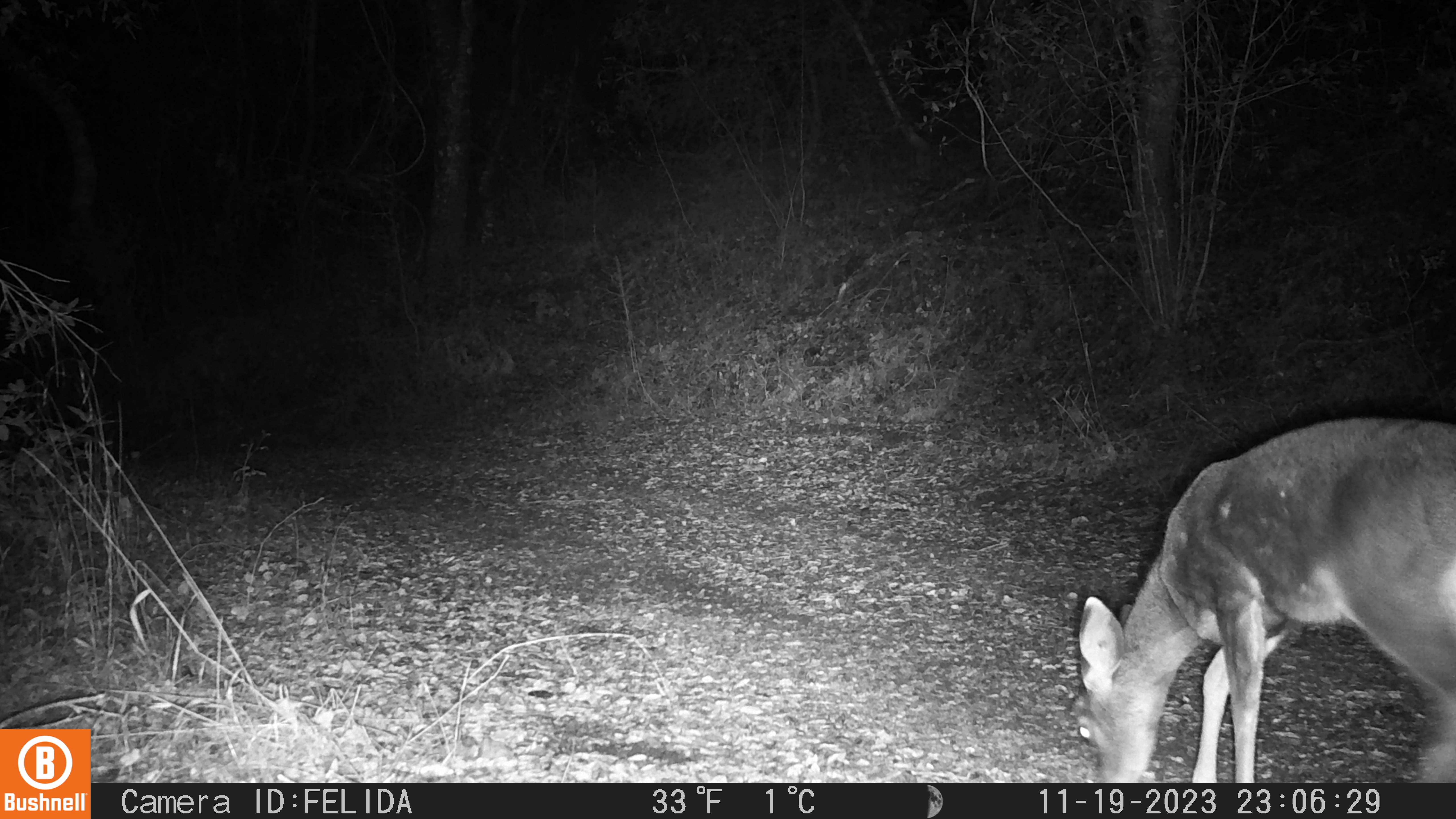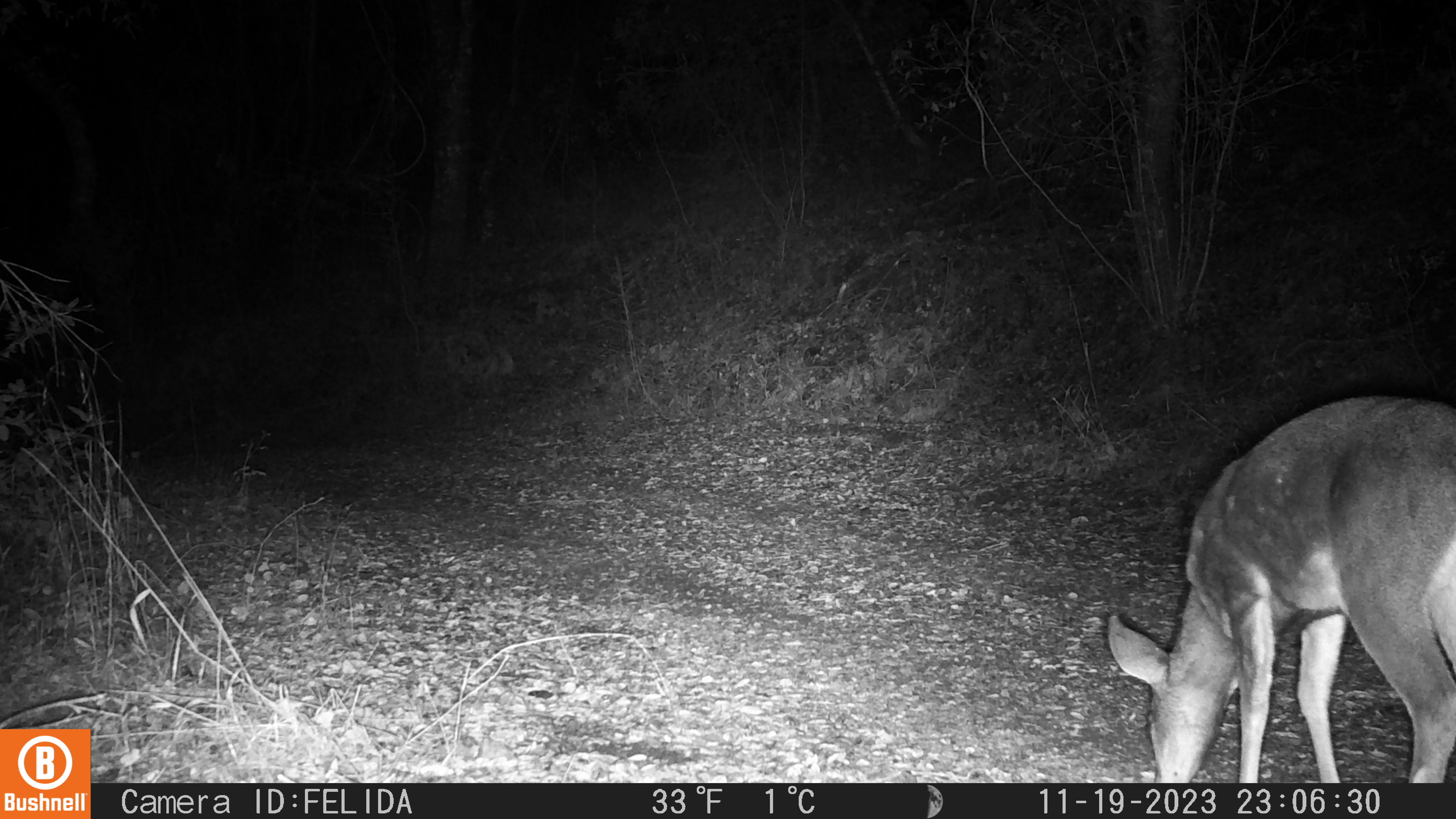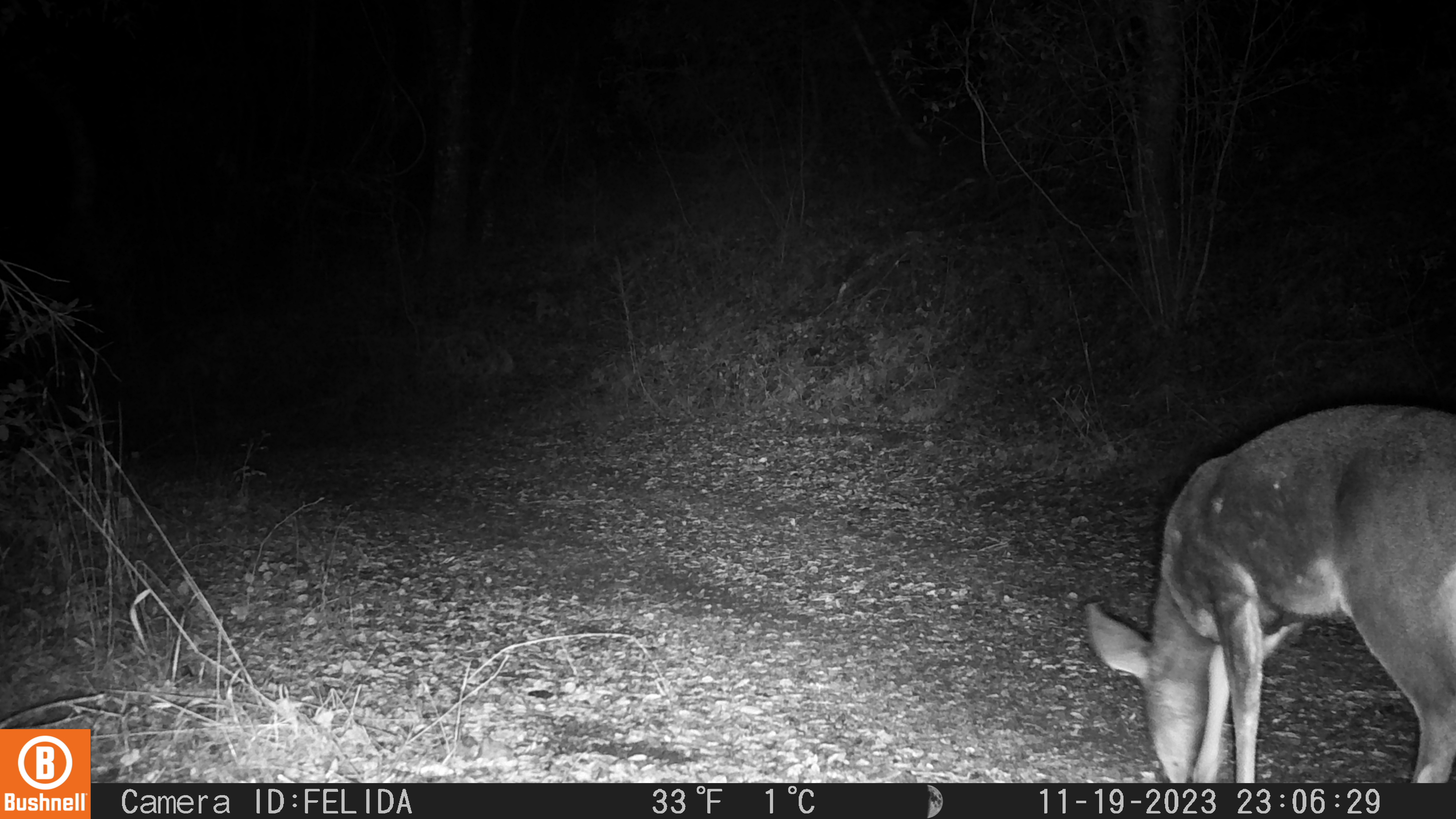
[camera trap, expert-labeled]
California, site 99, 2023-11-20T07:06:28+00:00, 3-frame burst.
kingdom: Animalia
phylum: Chordata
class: Mammalia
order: Artiodactyla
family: Cervidae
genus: Odocoileus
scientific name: Odocoileus hemionus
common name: mule deer